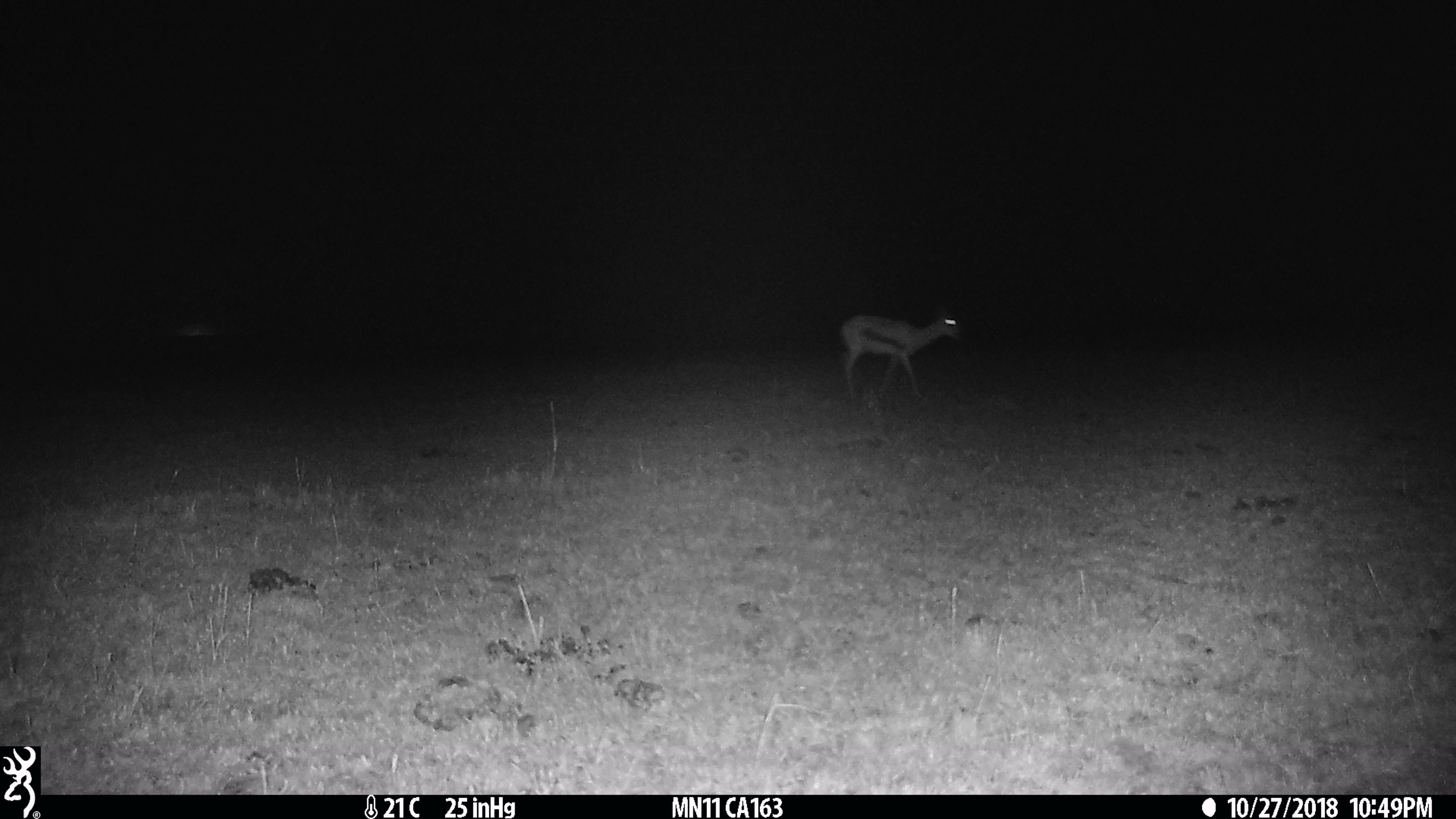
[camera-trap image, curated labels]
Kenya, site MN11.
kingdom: Animalia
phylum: Chordata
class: Mammalia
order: Artiodactyla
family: Bovidae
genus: Eudorcas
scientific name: Eudorcas thomsonii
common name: thomon's gazelle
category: gazelle thomsons